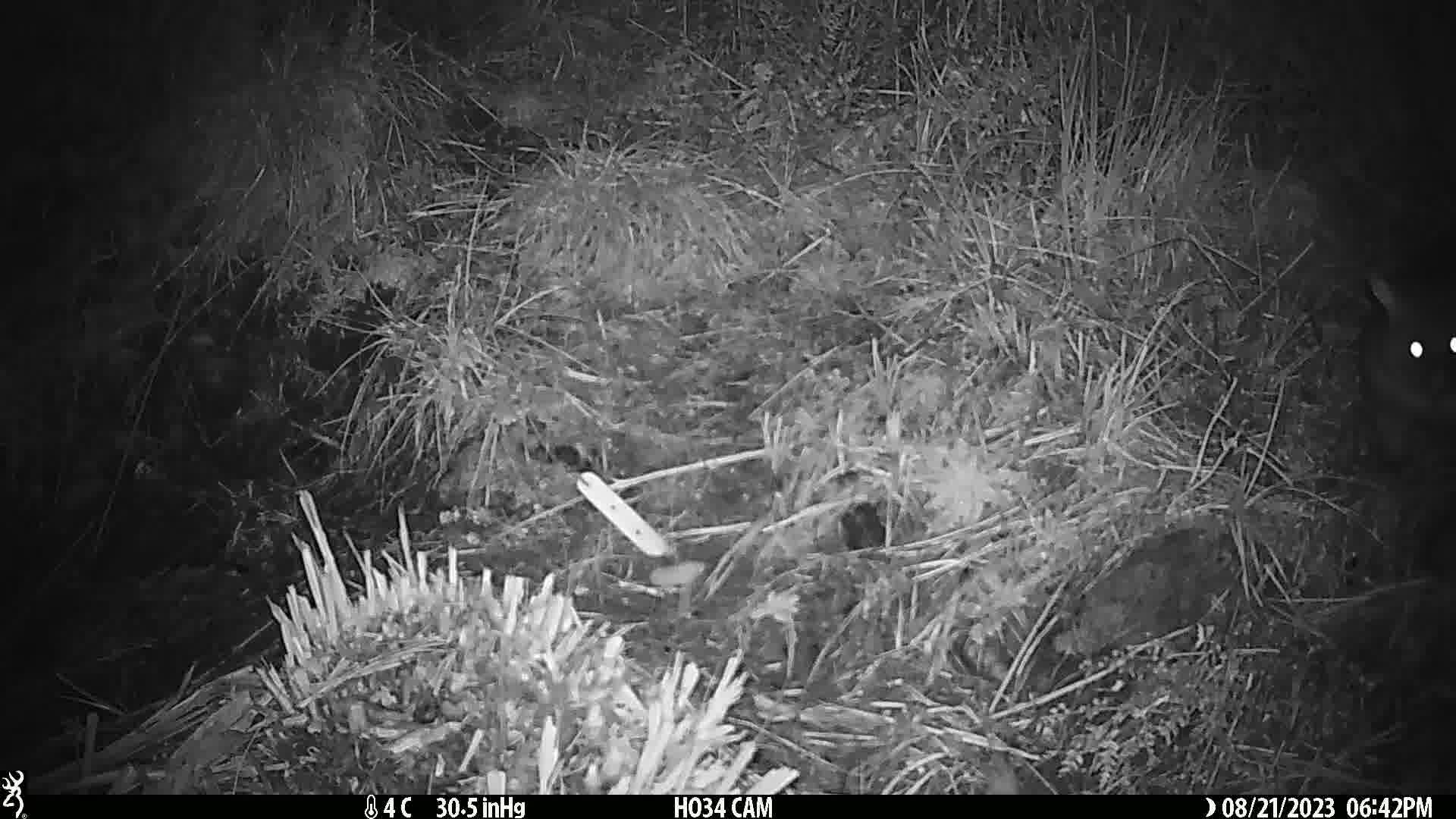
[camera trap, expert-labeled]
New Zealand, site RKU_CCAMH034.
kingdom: Animalia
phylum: Chordata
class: Mammalia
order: Diprotodontia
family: Phalangeridae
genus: Trichosurus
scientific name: Trichosurus vulpecula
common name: common brushtail possum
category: possum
Possum (common brushtail possum) (Trichosurus vulpecula).